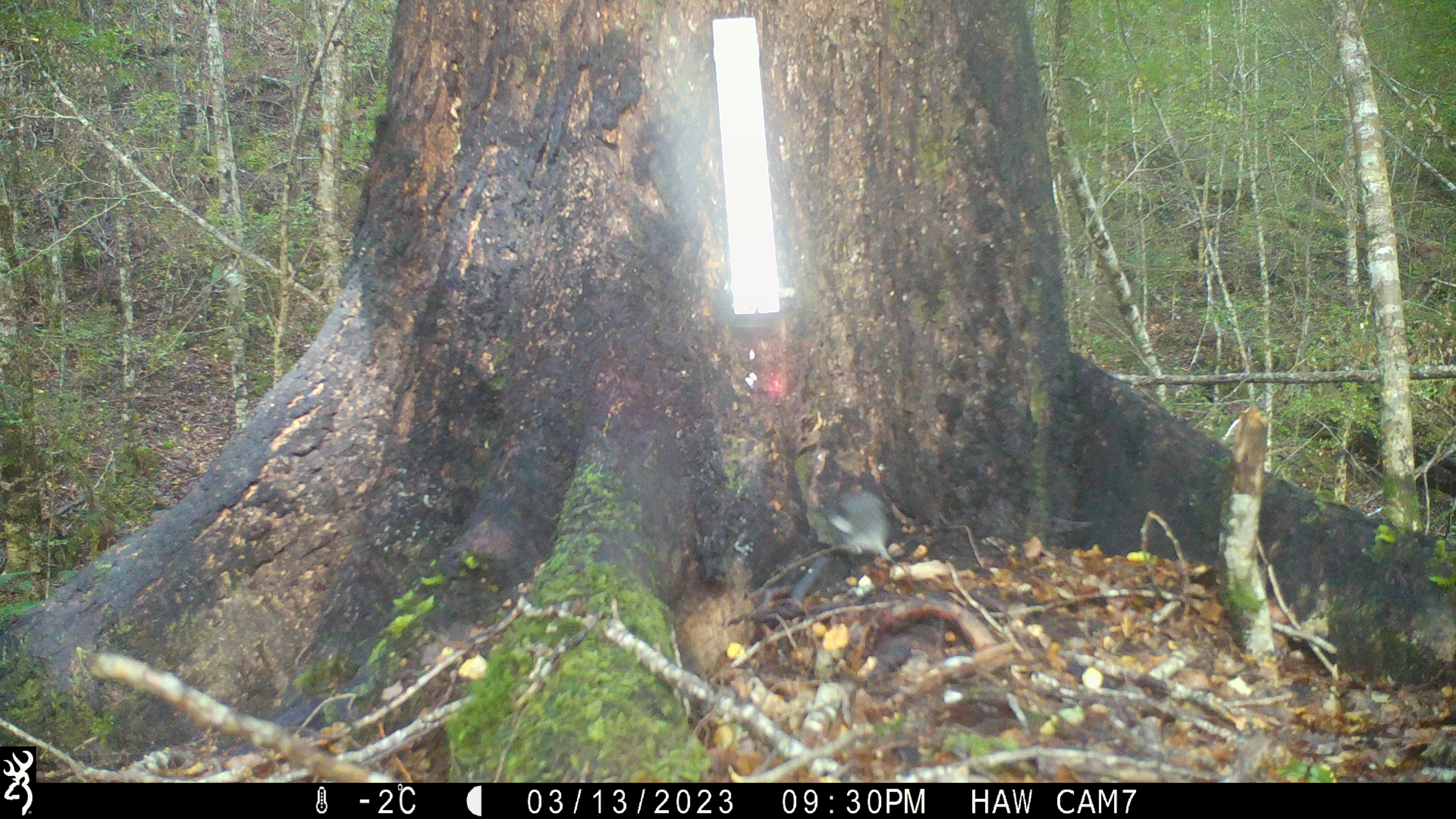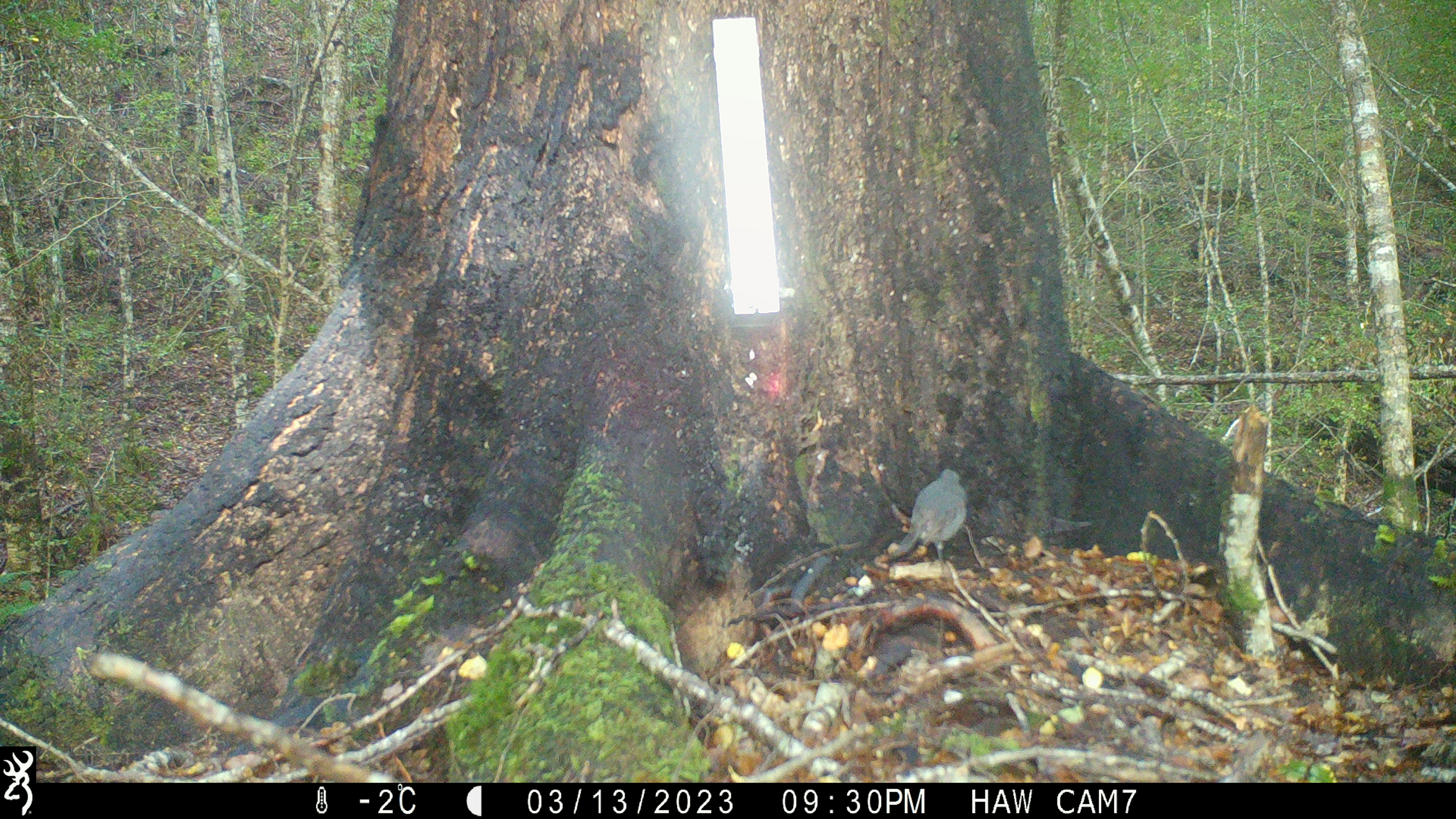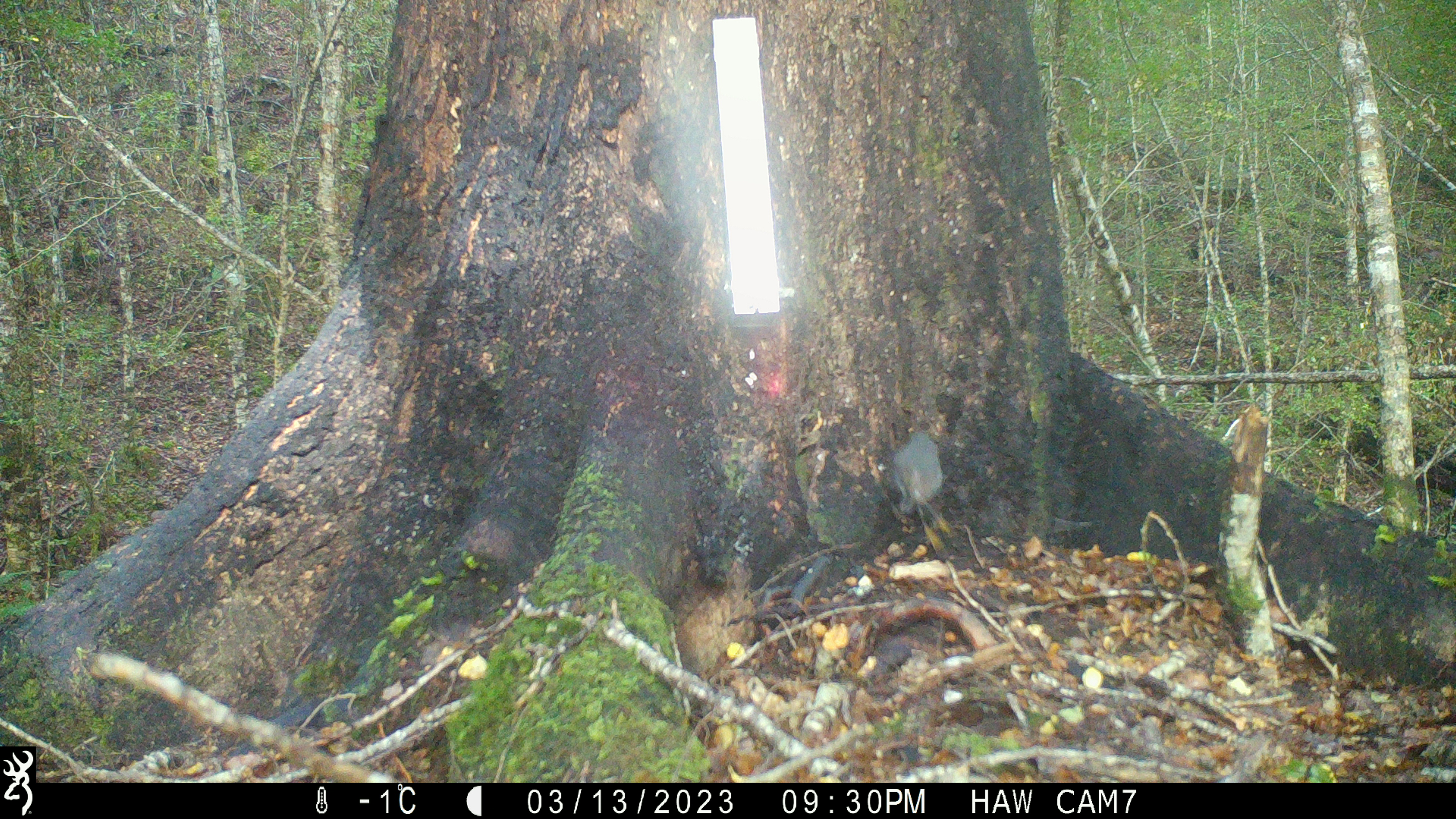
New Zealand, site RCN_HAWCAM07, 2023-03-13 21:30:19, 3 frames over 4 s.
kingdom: Animalia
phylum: Chordata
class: Aves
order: Passeriformes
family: Petroicidae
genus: Petroica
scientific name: Petroica australis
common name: new zealand robin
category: robin